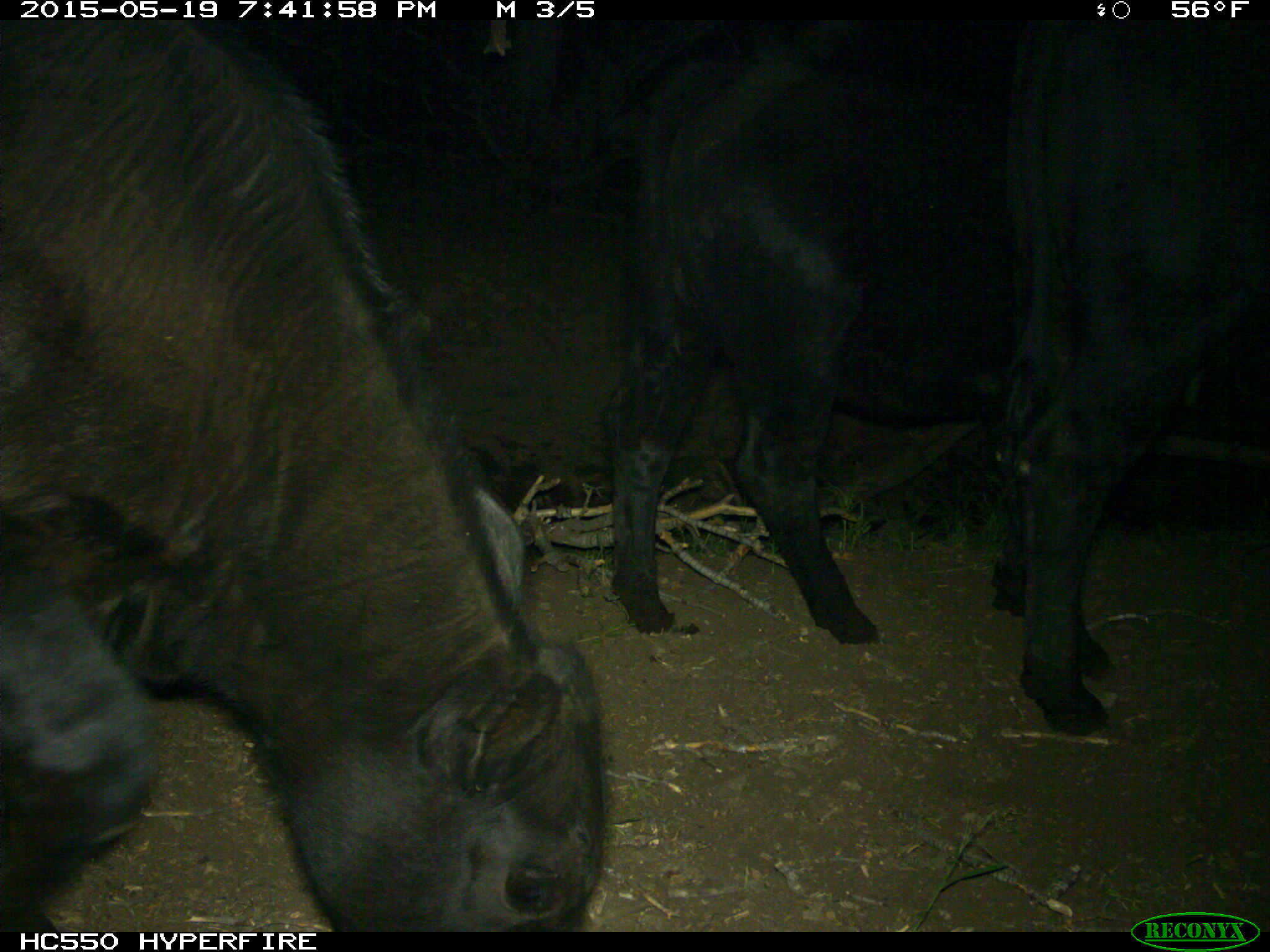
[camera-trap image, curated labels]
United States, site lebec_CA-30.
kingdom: Animalia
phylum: Chordata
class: Mammalia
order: Artiodactyla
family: Bovidae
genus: Bos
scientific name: Bos taurus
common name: domestic cow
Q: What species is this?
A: Bos taurus (domestic cow).